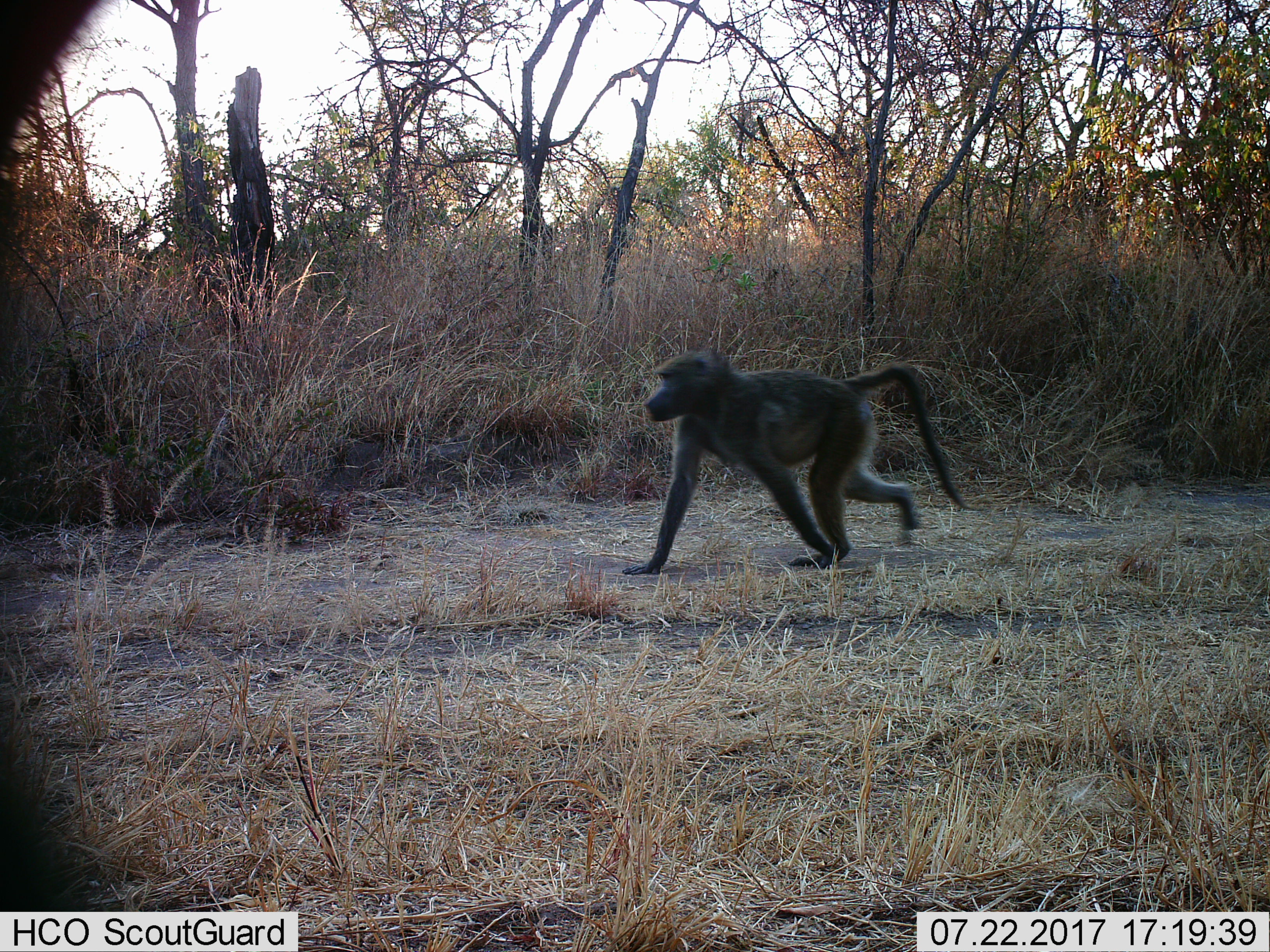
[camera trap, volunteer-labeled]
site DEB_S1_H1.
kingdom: Animalia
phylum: Chordata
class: Mammalia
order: Primates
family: Cercopithecidae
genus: Papio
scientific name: Papio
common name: baboon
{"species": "baboon (Papio)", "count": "1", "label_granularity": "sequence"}